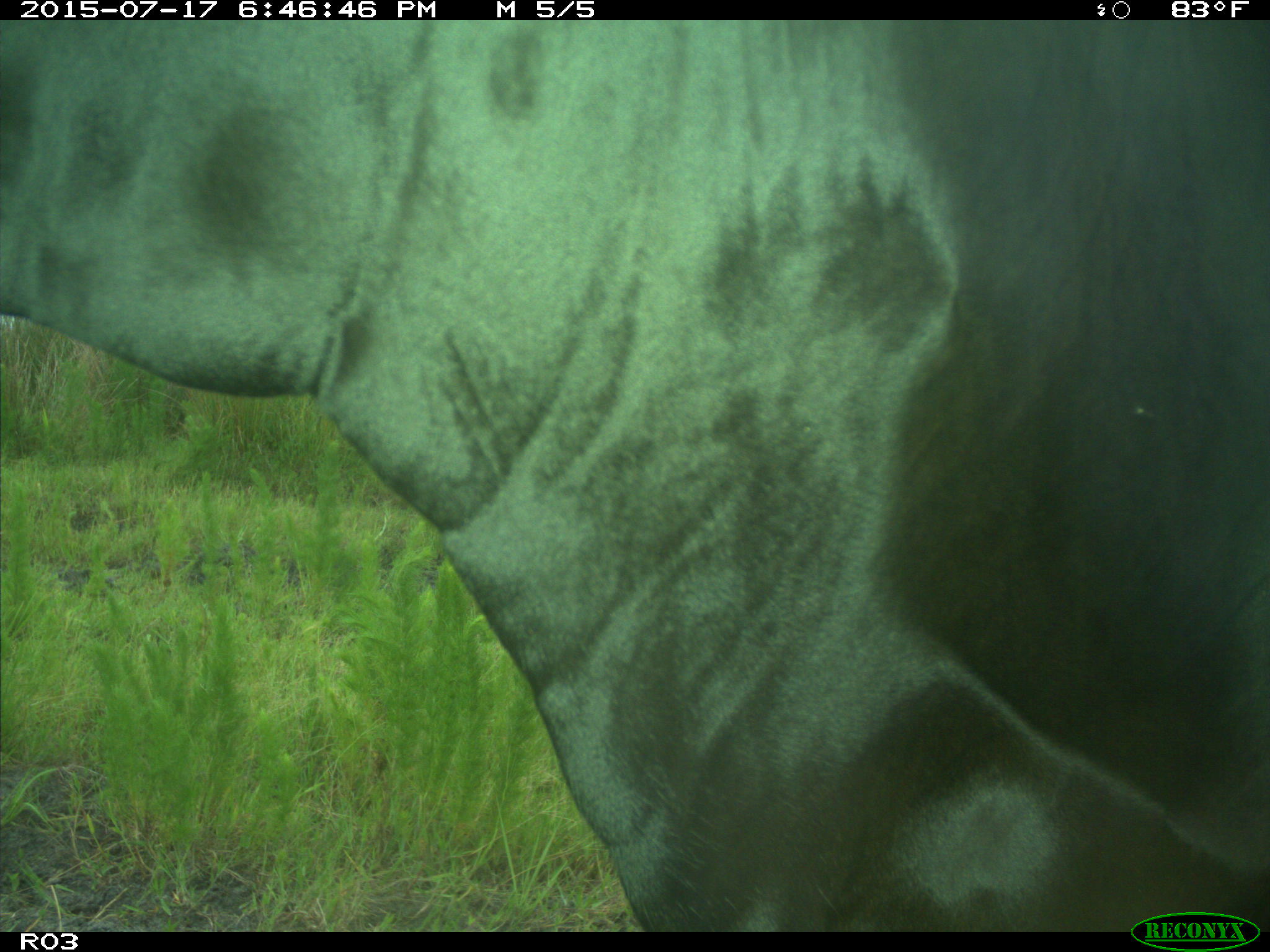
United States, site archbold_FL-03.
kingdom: Animalia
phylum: Chordata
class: Mammalia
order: Artiodactyla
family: Bovidae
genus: Bos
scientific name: Bos taurus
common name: domestic cow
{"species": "Bos taurus (domestic cow)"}